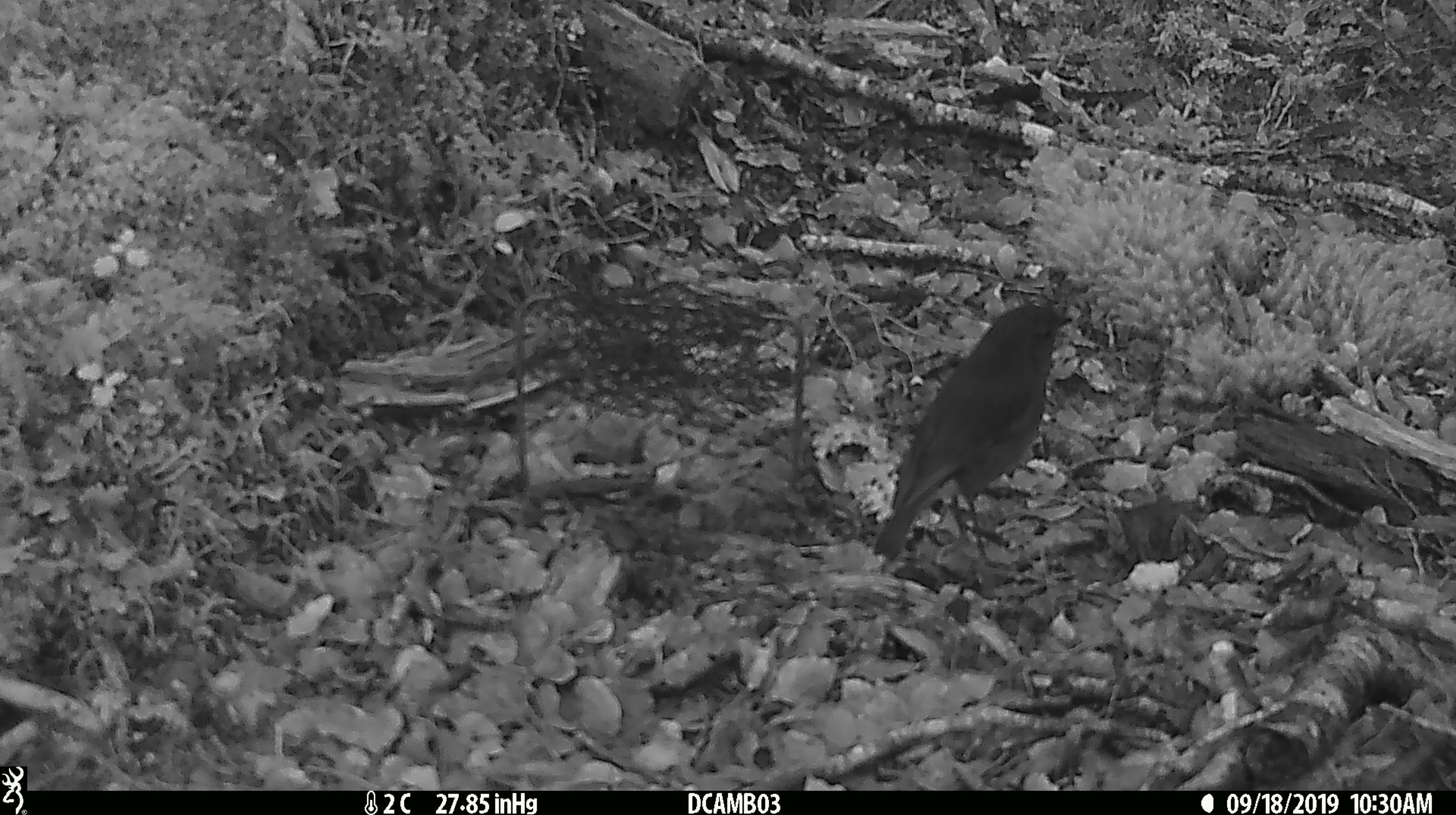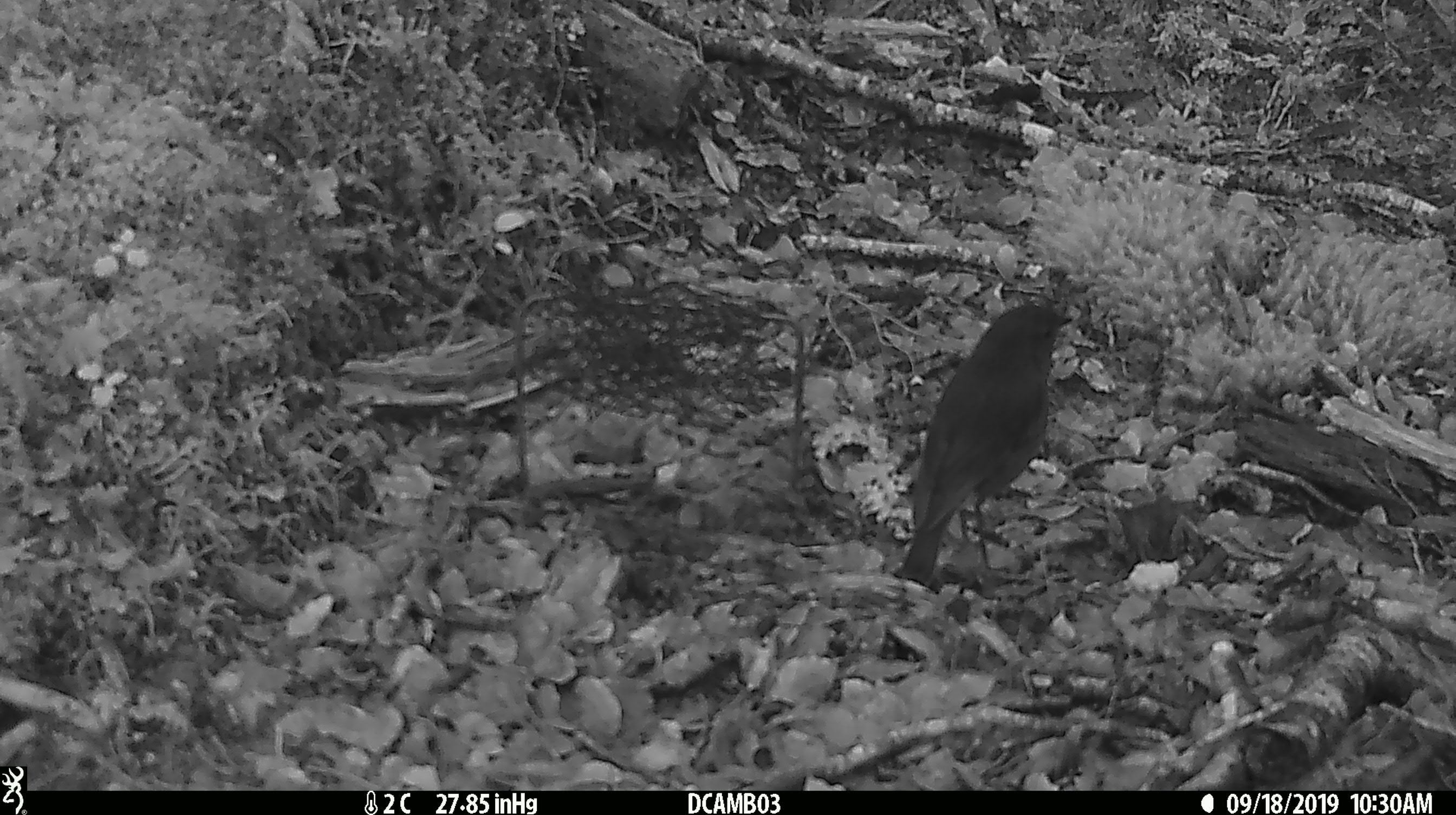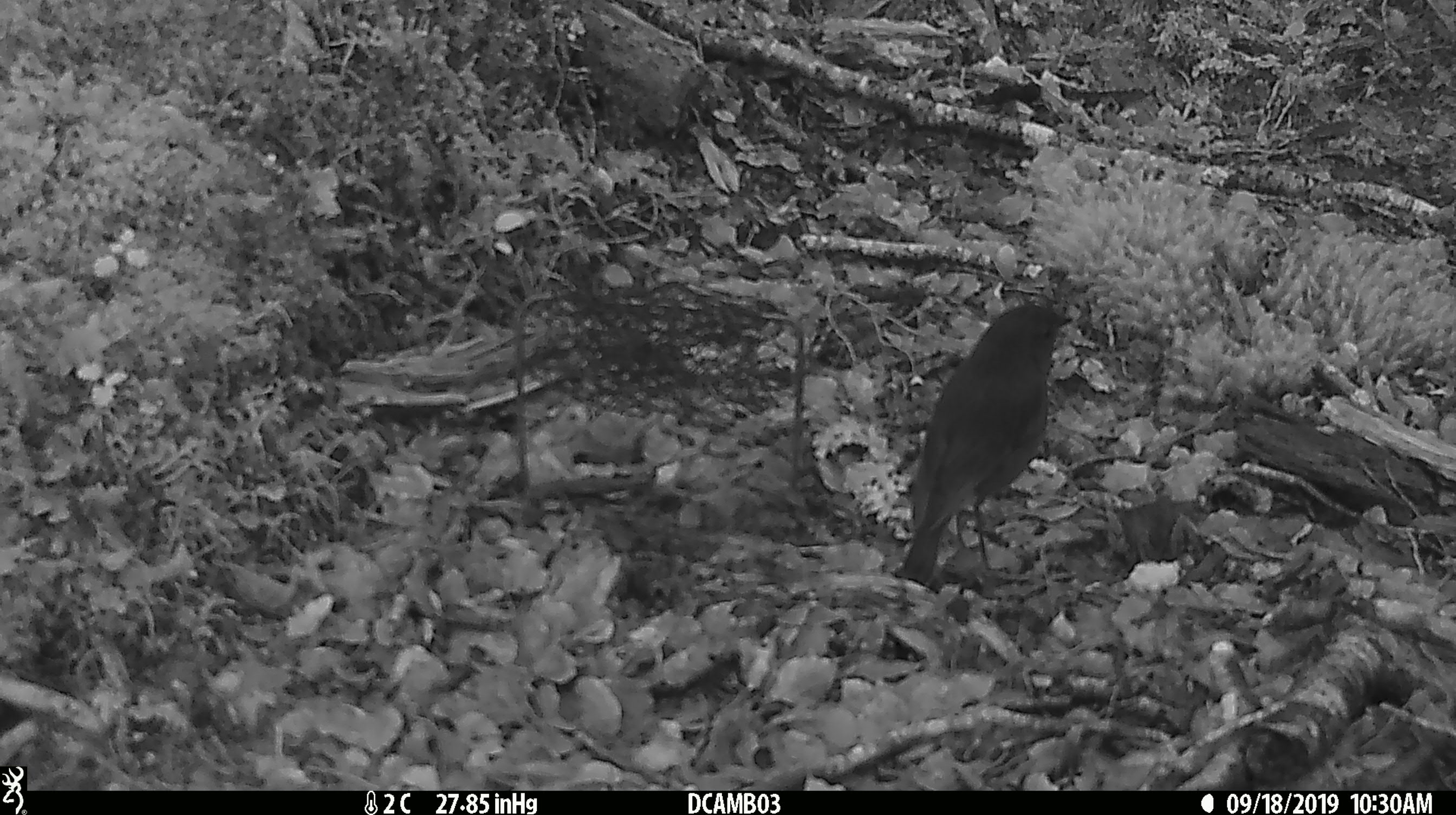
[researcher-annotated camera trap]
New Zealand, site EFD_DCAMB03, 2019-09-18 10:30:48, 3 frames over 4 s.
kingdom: Animalia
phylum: Chordata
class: Aves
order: Passeriformes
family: Petroicidae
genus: Petroica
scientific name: Petroica australis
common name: new zealand robin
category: robin